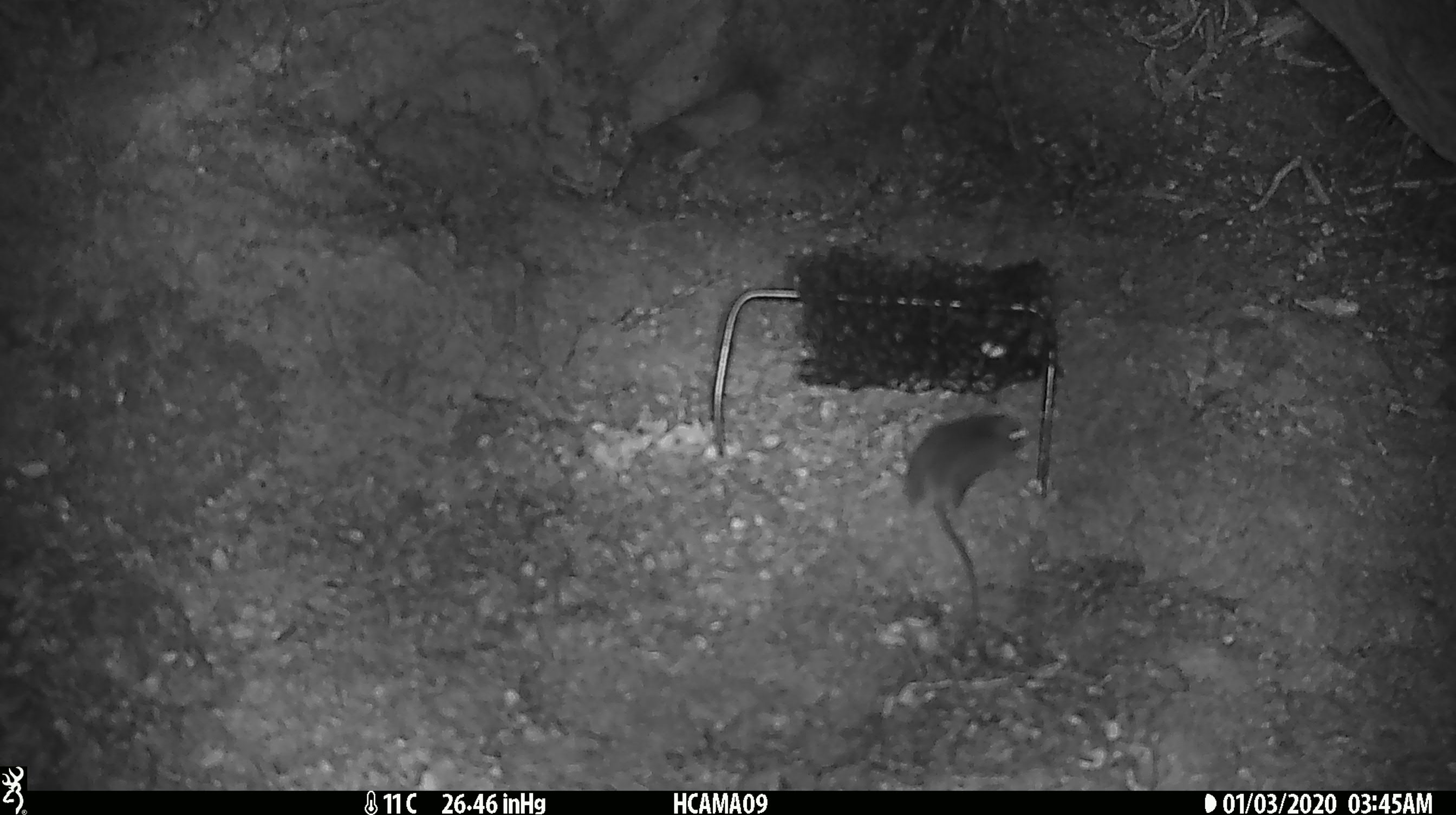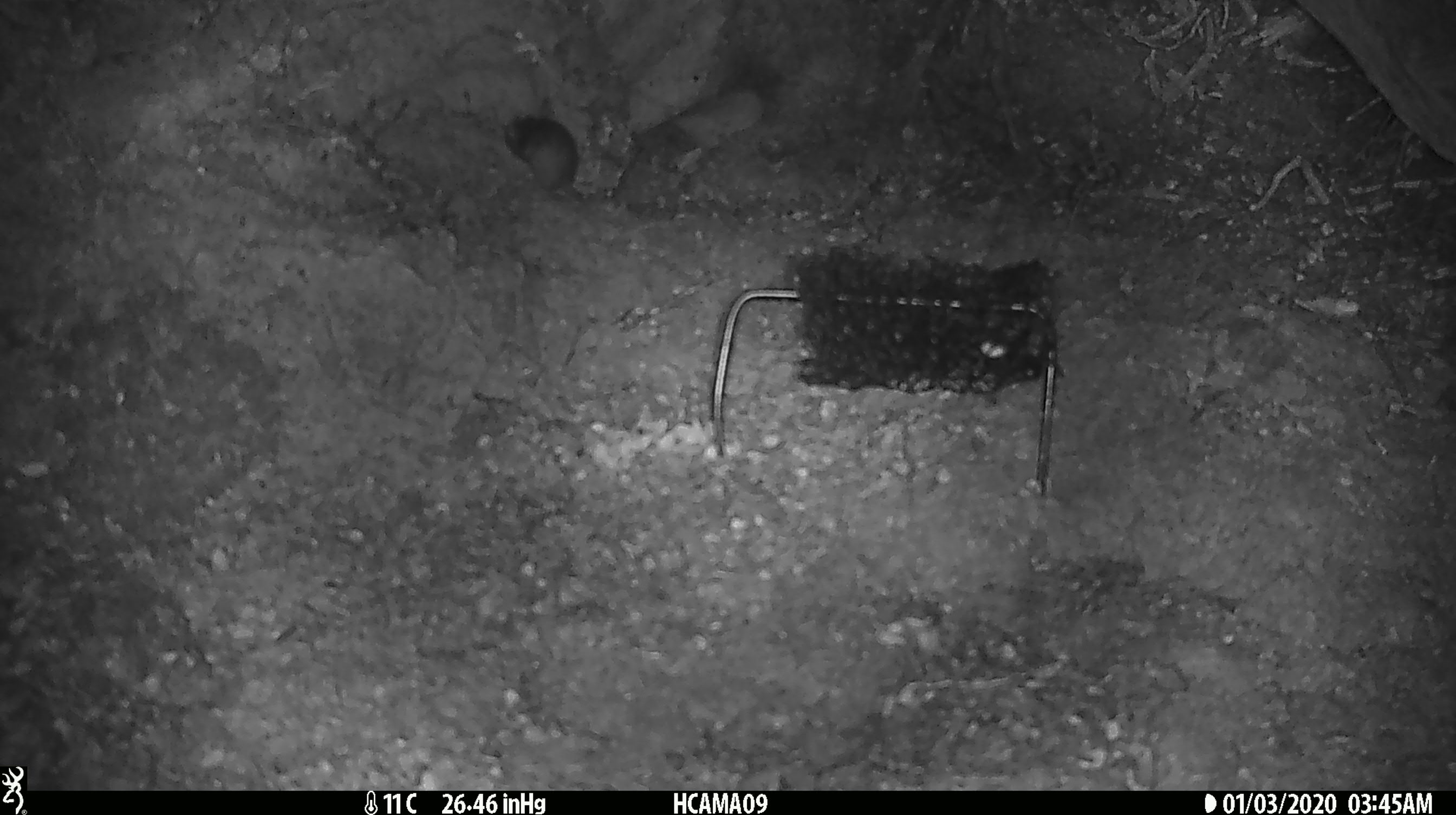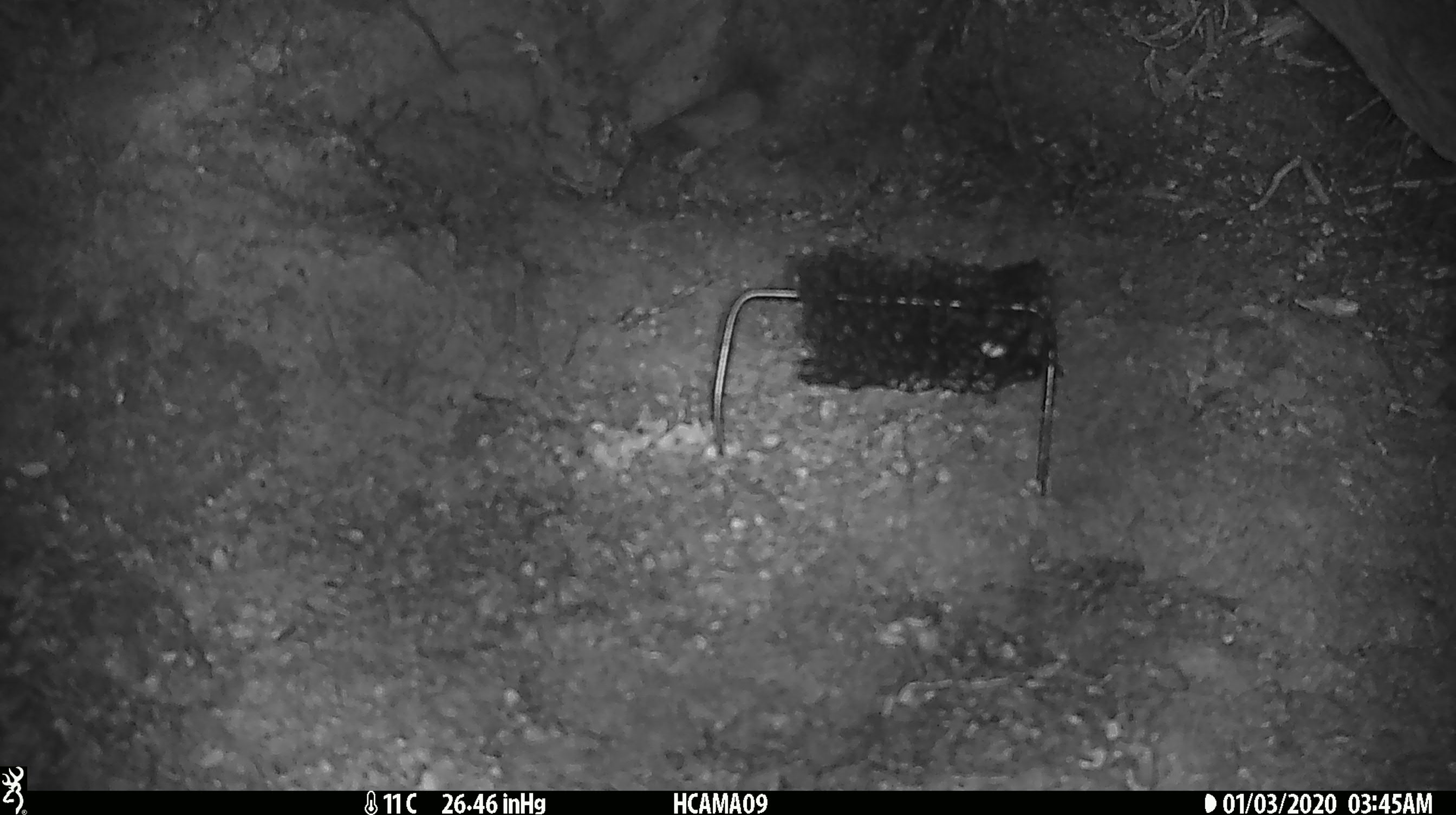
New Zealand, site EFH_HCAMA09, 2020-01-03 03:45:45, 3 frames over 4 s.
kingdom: Animalia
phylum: Chordata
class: Mammalia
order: Rodentia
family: Muridae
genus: Mus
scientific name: Mus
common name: mouse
Mouse (Mus).